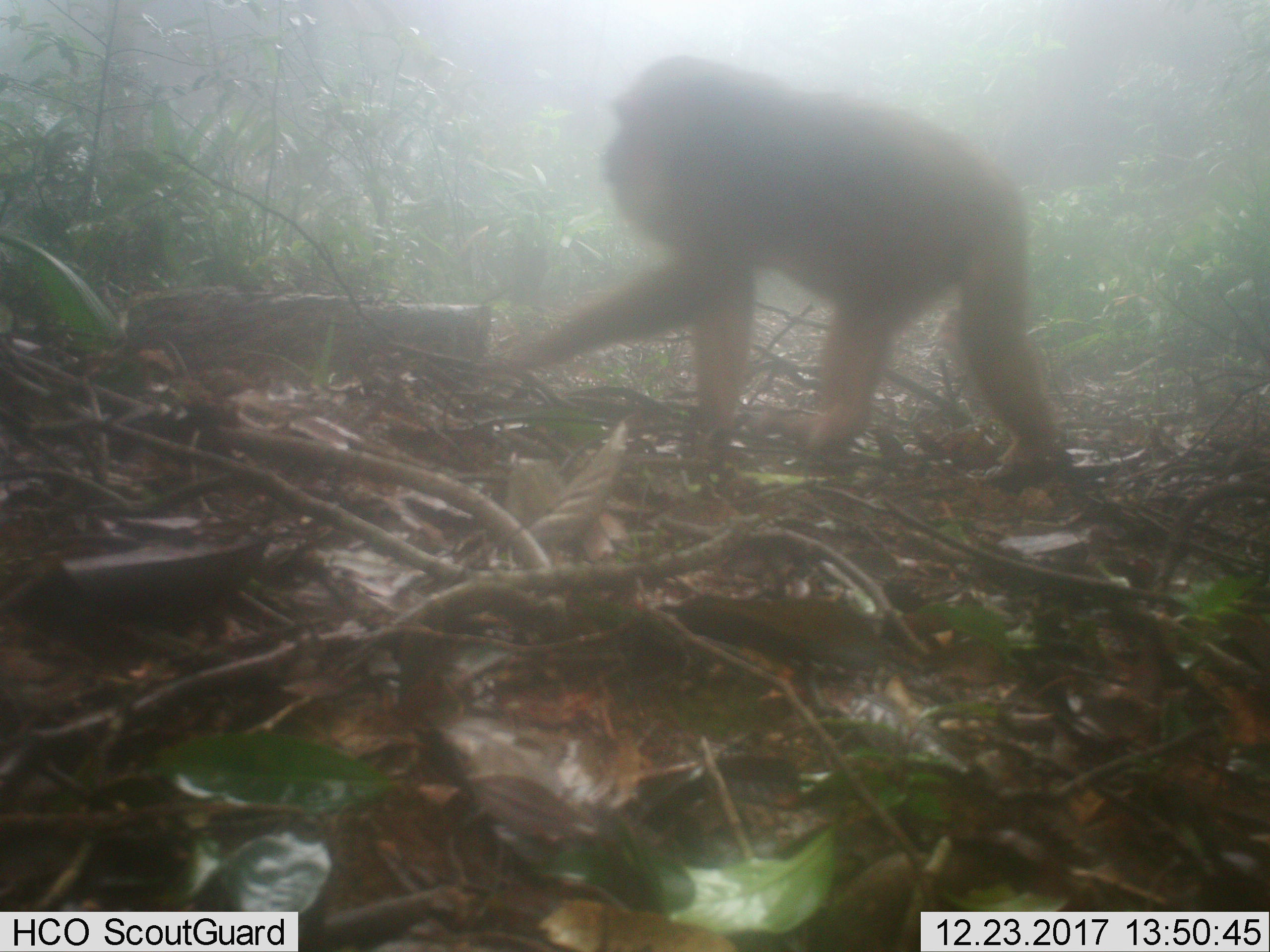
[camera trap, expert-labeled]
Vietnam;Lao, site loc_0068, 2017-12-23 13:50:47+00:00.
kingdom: Animalia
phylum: Chordata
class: Mammalia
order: Primates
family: Cercopithecidae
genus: Macaca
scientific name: Macaca arctoides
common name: stump-tailed macaque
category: stump tailed macaque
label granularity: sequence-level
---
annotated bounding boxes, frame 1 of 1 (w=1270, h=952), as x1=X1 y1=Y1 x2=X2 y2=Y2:
stump tailed macaque: x1=502 y1=60 x2=1063 y2=477